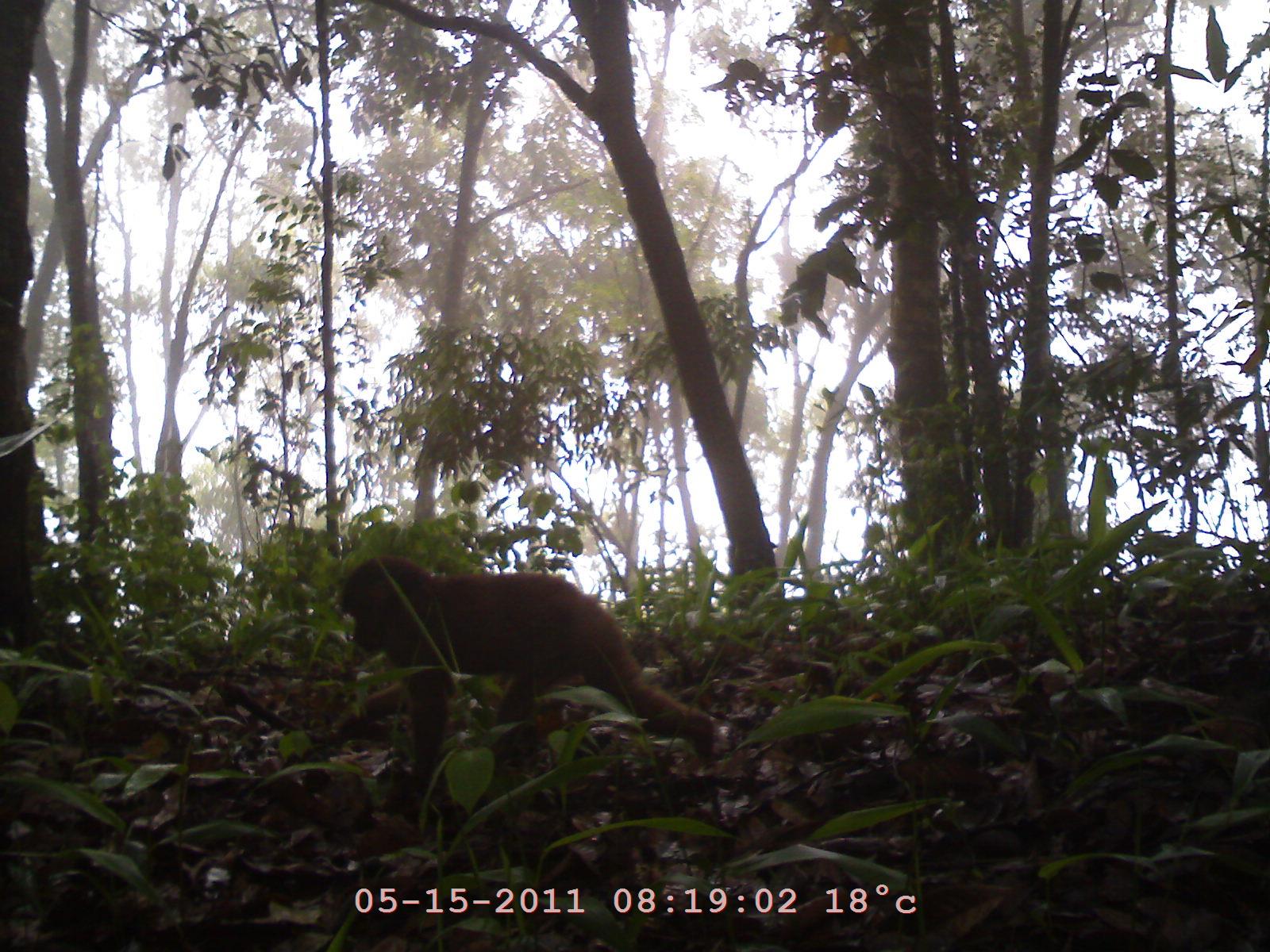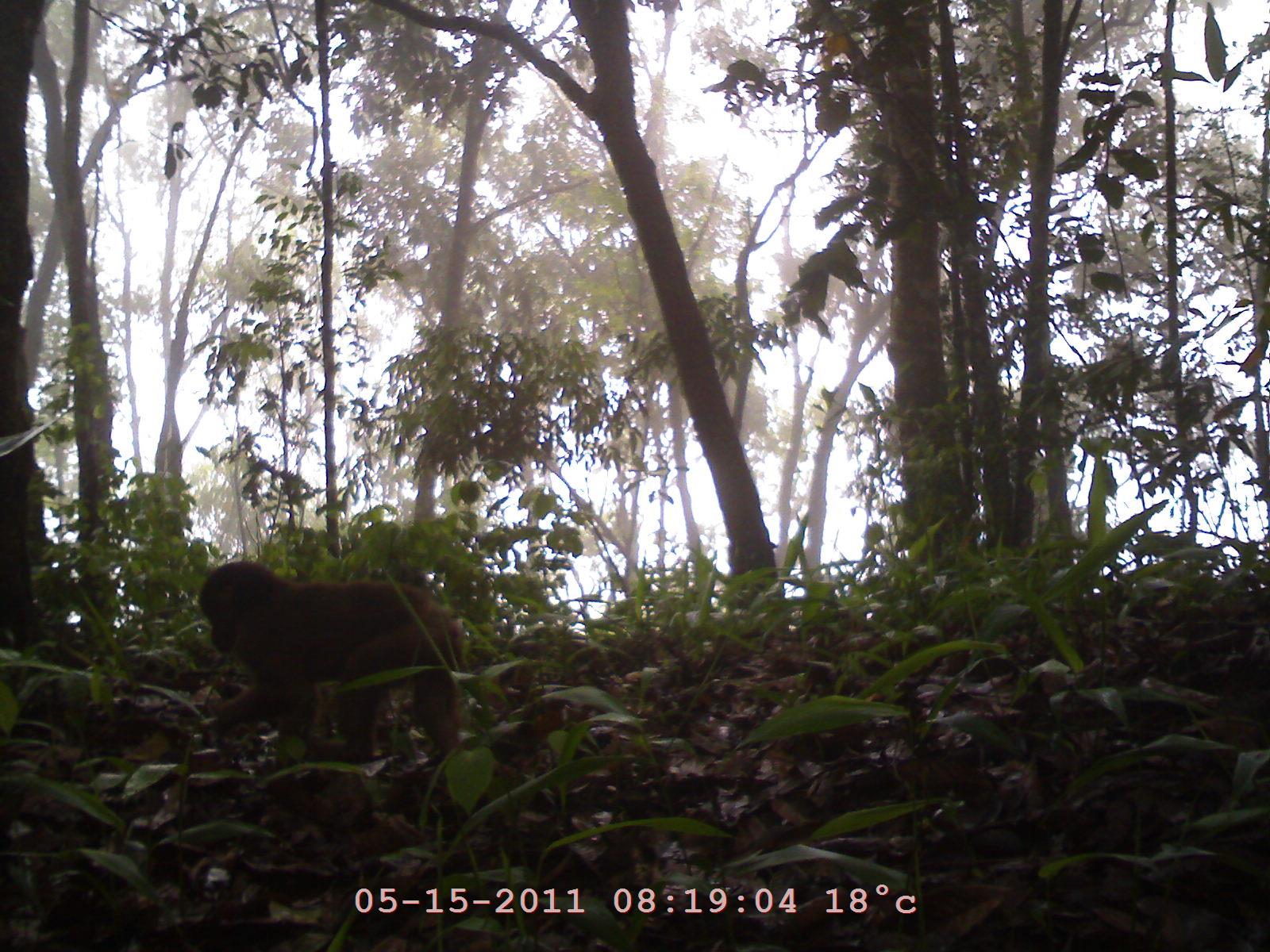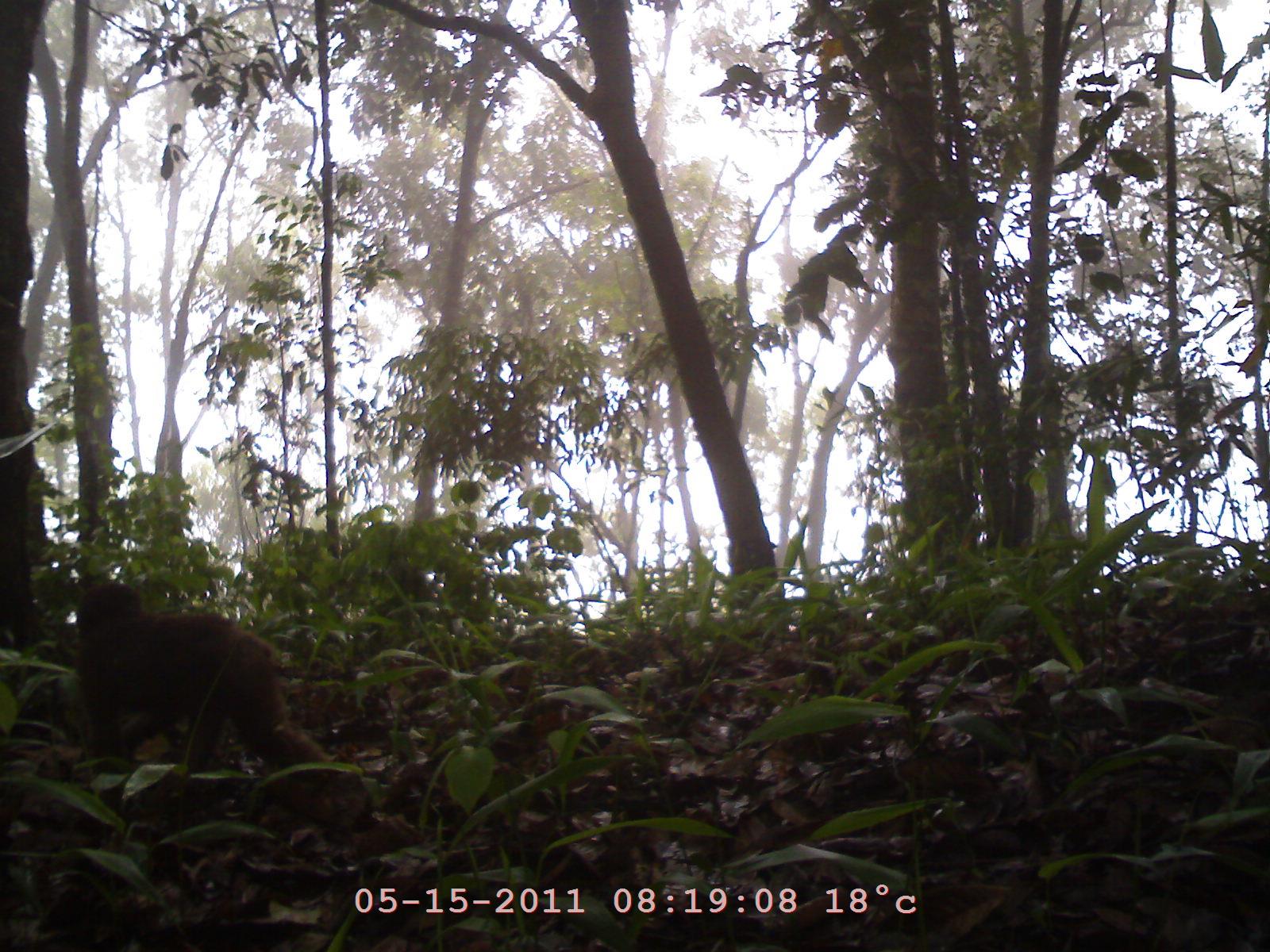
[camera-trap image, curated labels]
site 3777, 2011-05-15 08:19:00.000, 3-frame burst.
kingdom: Animalia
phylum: Chordata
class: Mammalia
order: Primates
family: Cercopithecidae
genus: Macaca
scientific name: Macaca arctoides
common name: stump-tailed macaque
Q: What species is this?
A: Macaca arctoides (stump-tailed macaque).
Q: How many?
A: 1.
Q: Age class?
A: Juvenile.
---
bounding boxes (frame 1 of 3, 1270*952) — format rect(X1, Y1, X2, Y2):
macaca arctoides: rect(331, 549, 721, 818)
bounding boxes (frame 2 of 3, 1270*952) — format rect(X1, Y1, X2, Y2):
macaca arctoides: rect(196, 555, 469, 780)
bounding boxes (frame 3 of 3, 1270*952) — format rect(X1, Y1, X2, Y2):
macaca arctoides: rect(67, 569, 355, 832)